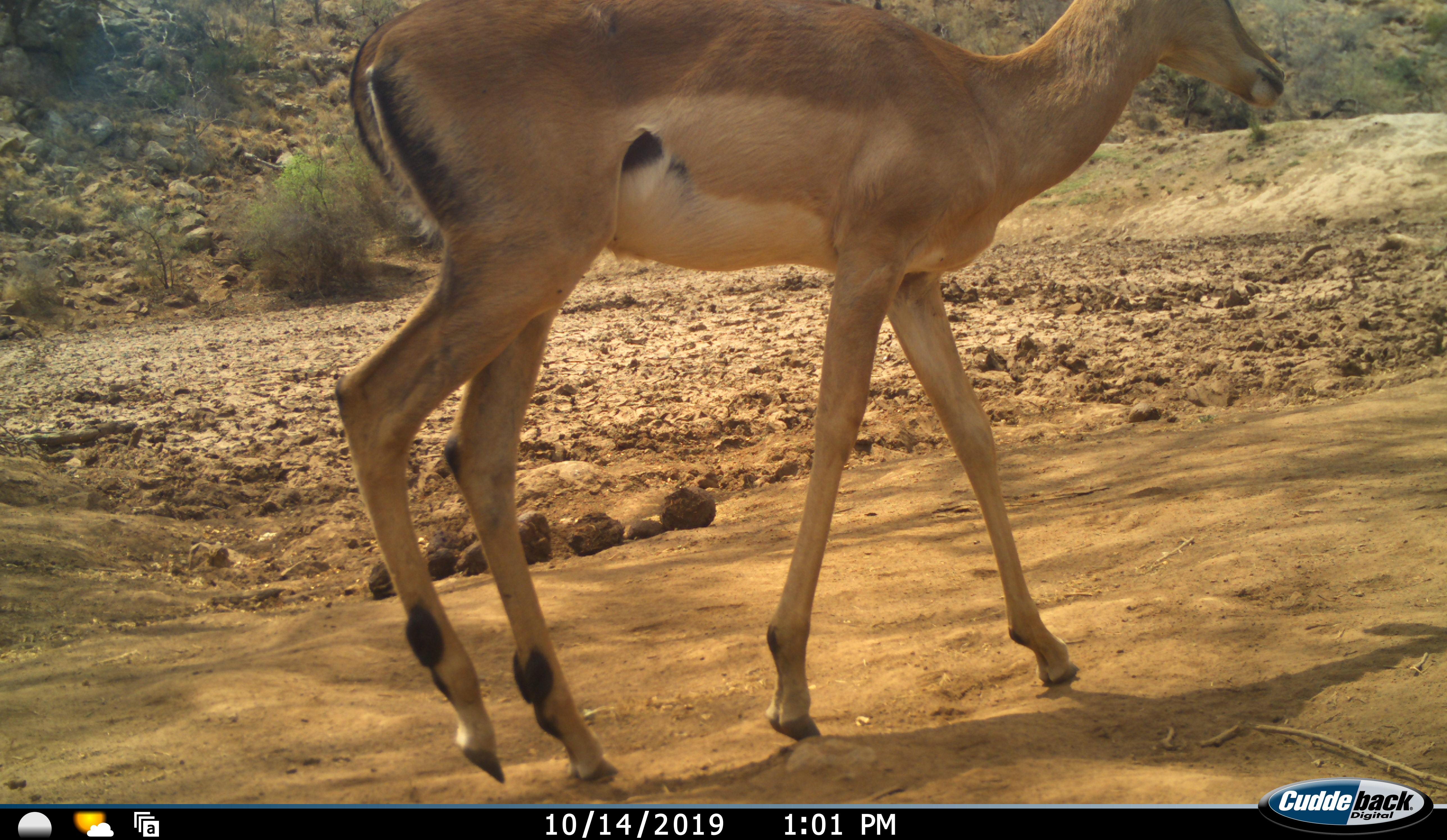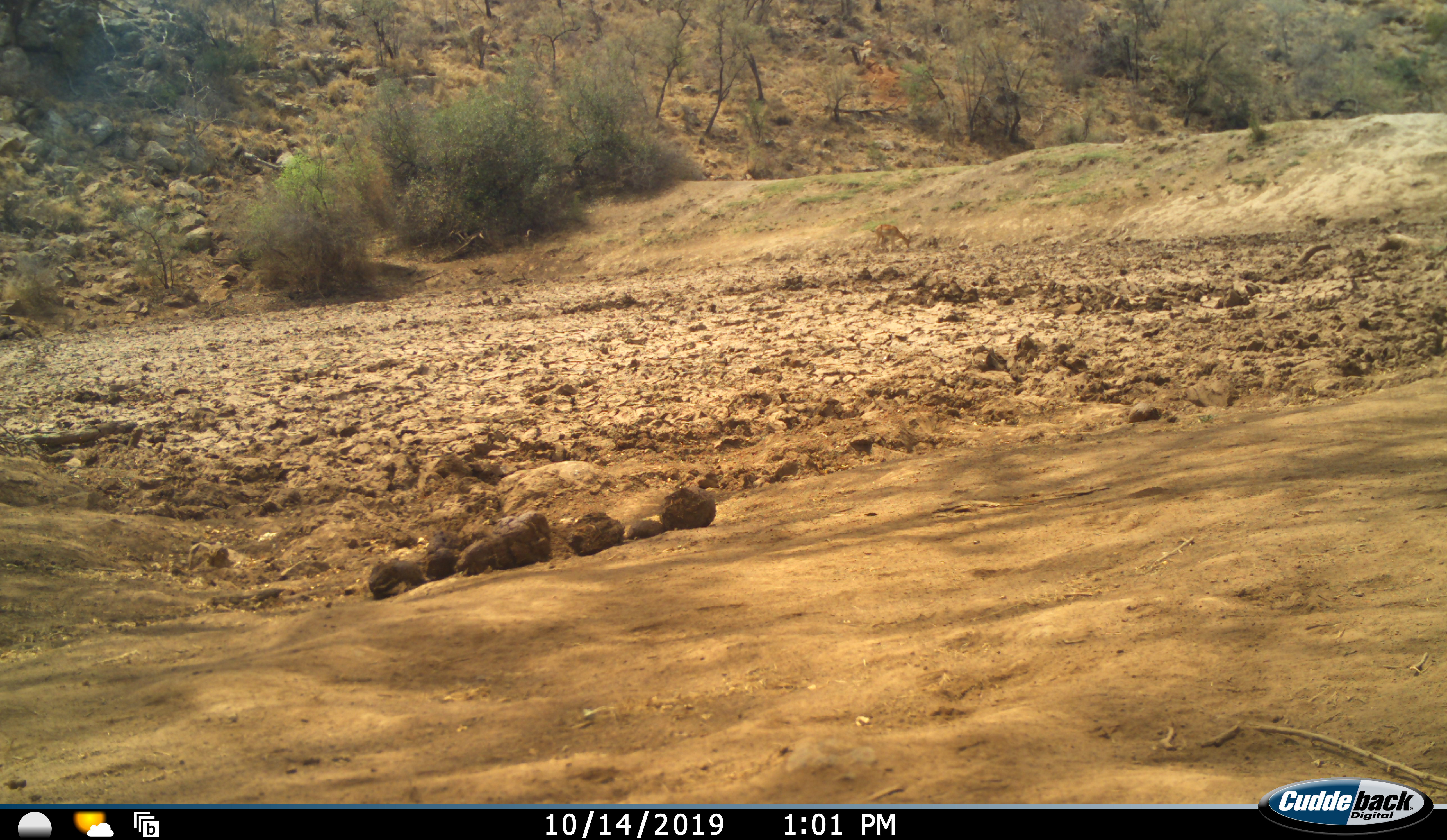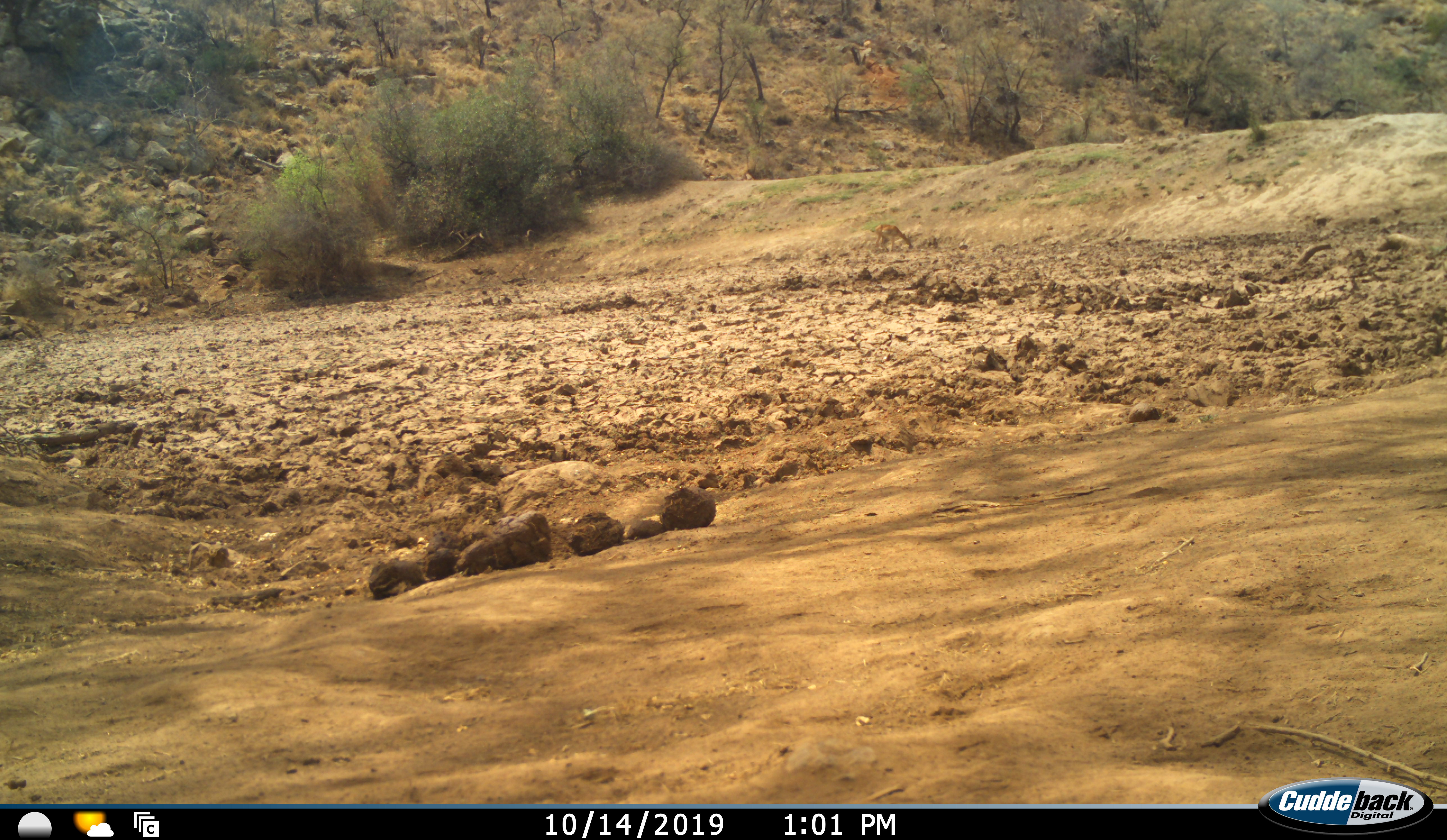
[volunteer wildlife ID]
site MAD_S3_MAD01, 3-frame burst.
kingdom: Animalia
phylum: Chordata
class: Mammalia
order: Artiodactyla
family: Bovidae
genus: Aepyceros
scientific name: Aepyceros melampus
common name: impala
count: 1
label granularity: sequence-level